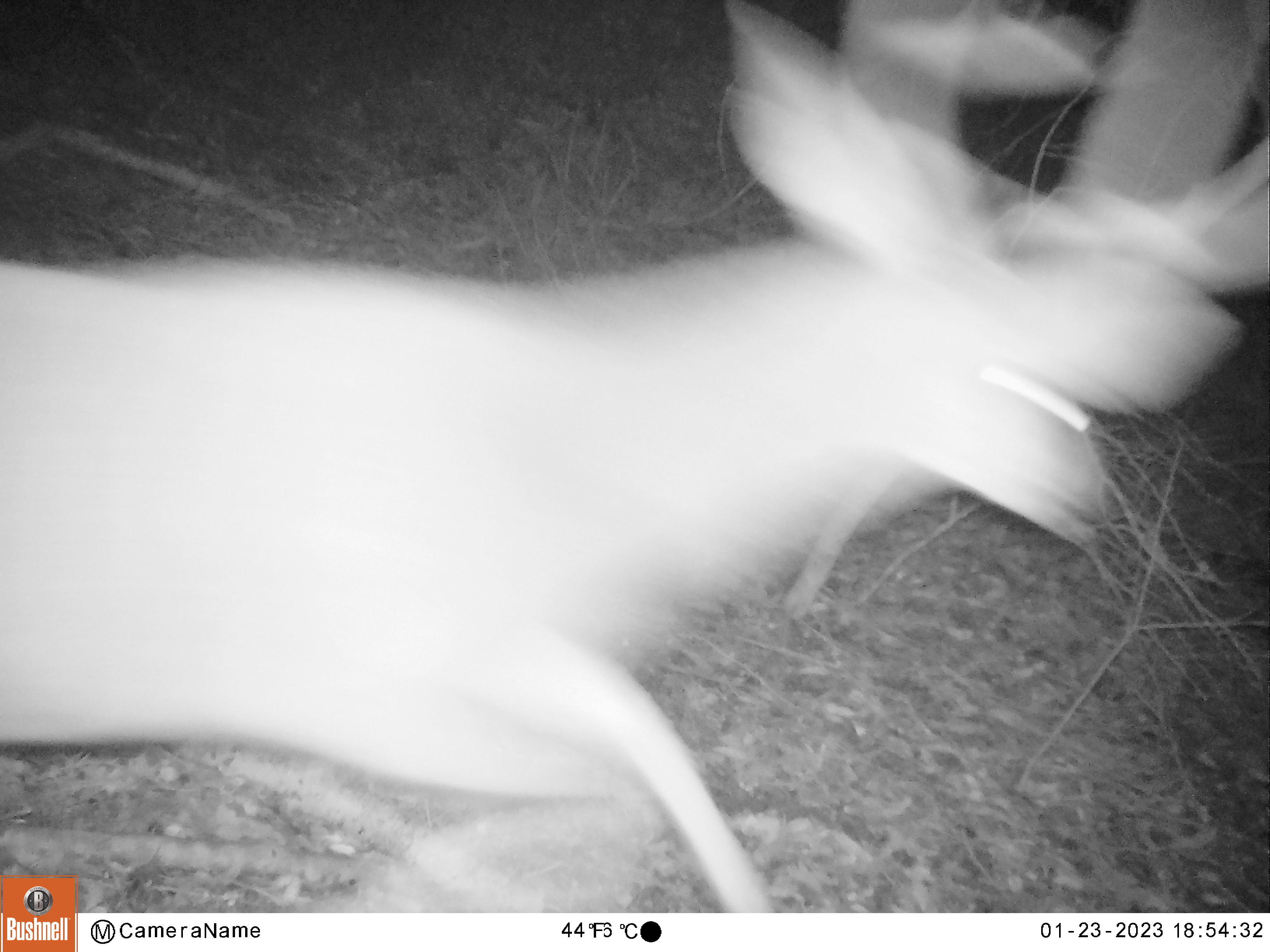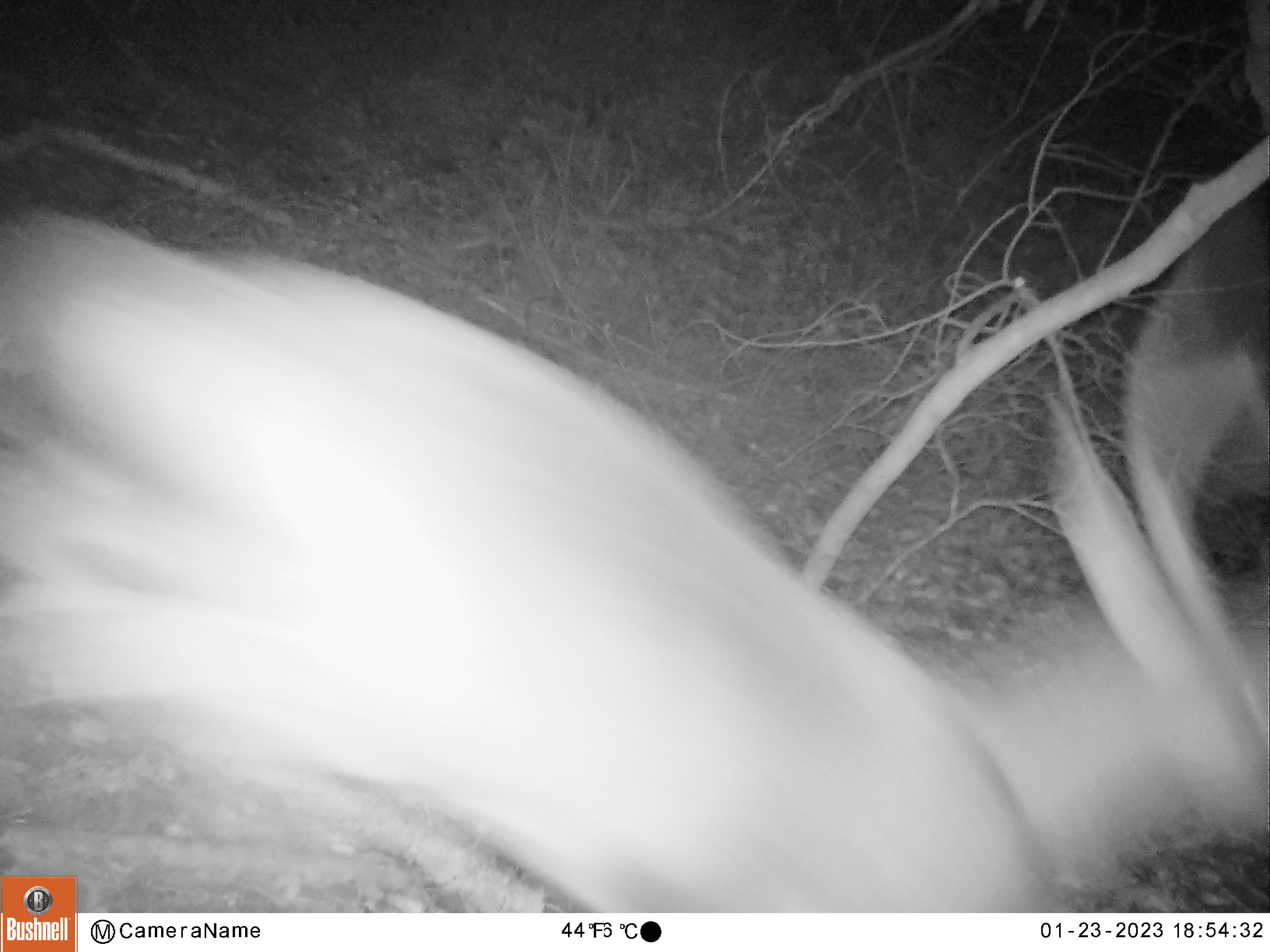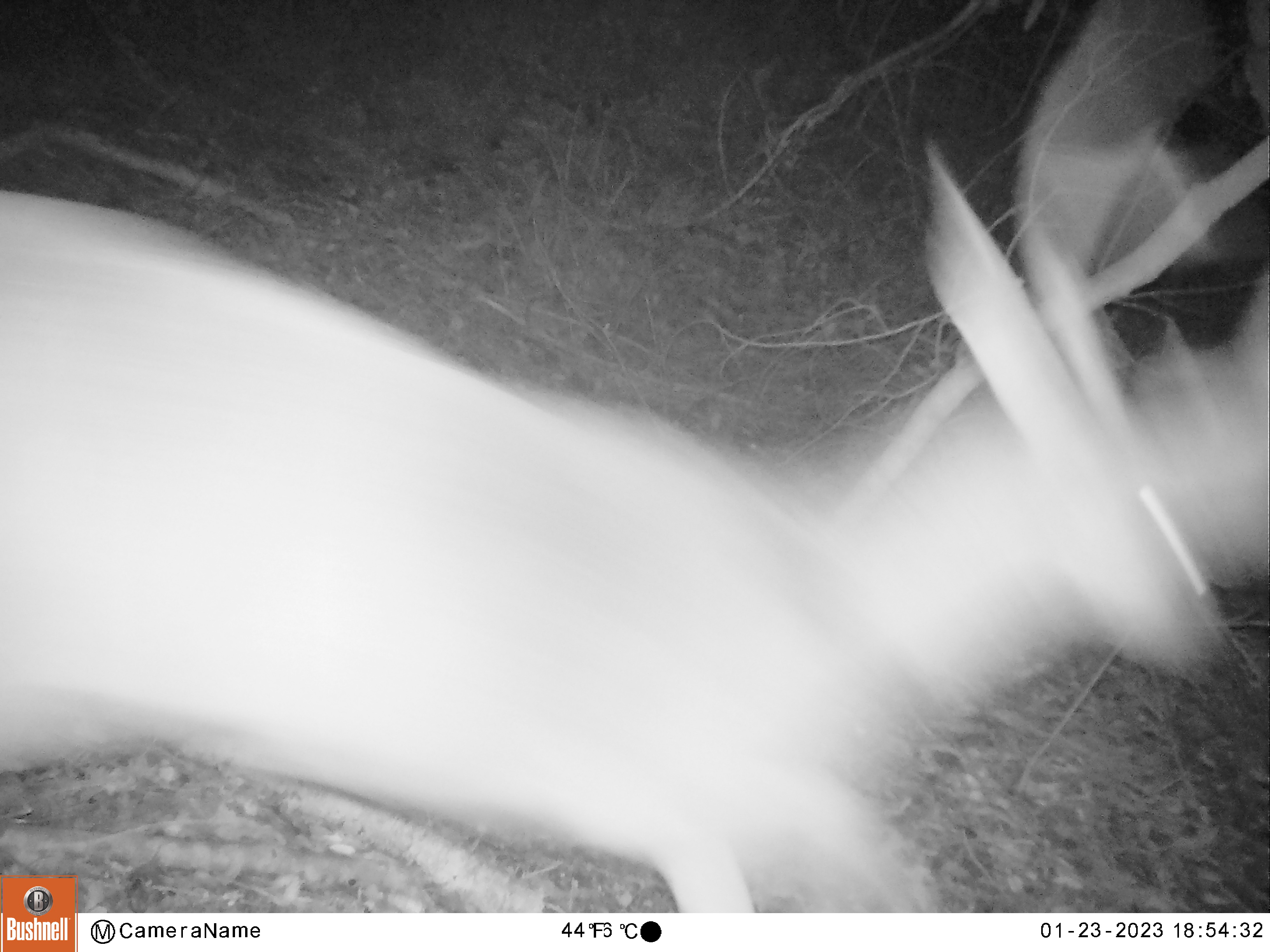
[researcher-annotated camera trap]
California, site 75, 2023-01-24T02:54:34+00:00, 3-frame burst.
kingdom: Animalia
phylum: Chordata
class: Mammalia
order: Artiodactyla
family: Cervidae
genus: Odocoileus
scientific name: Odocoileus hemionus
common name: mule deer